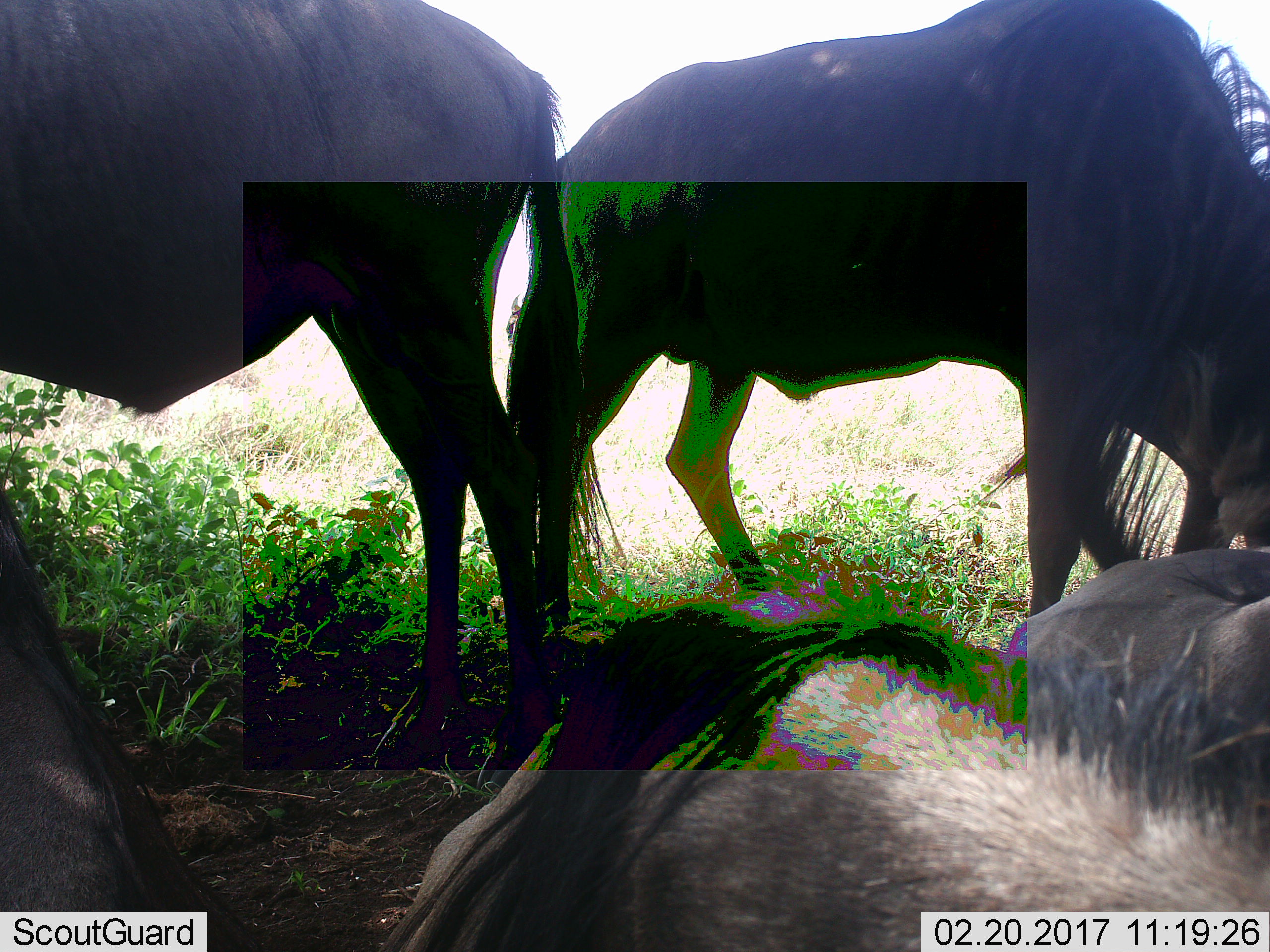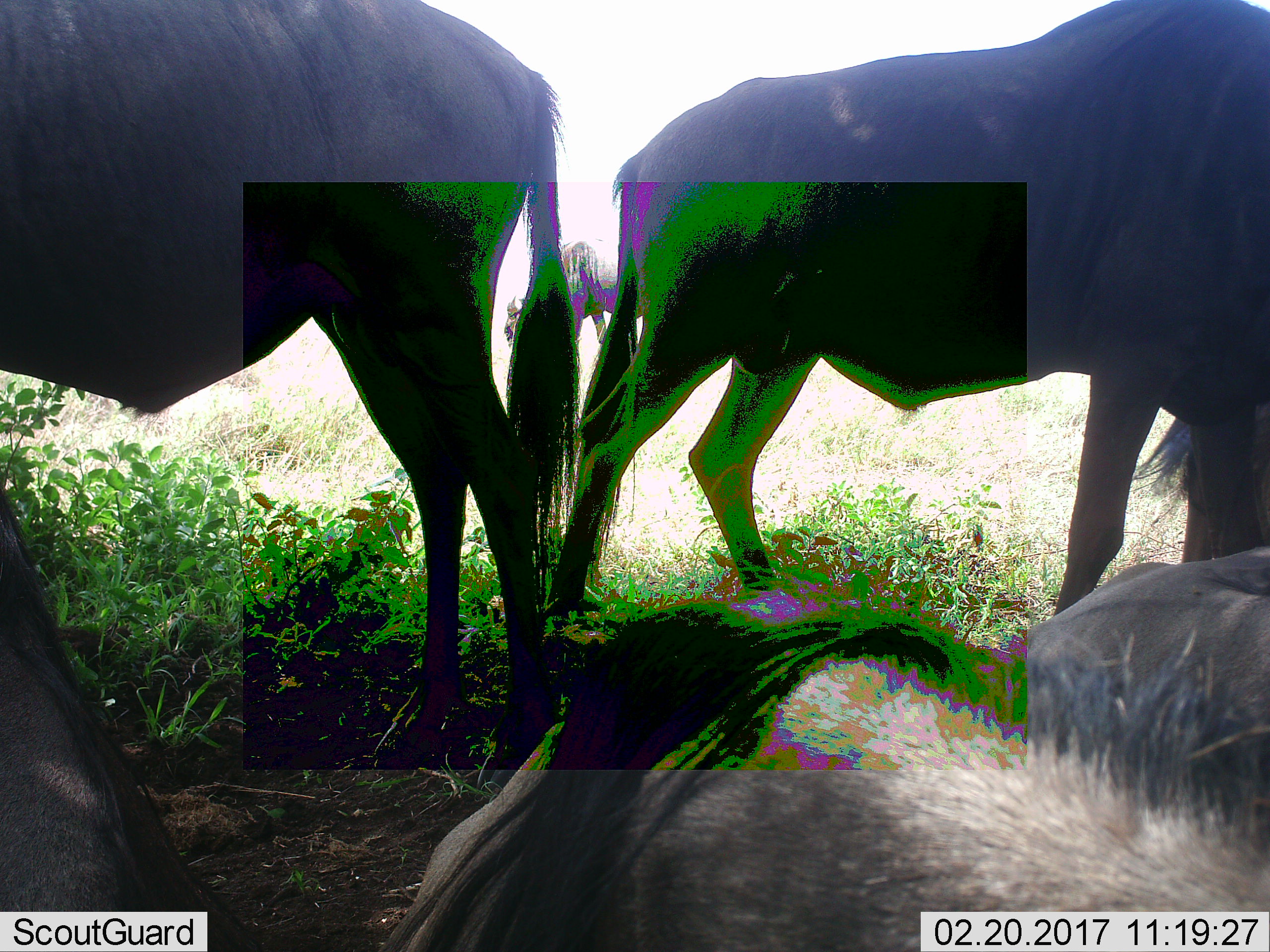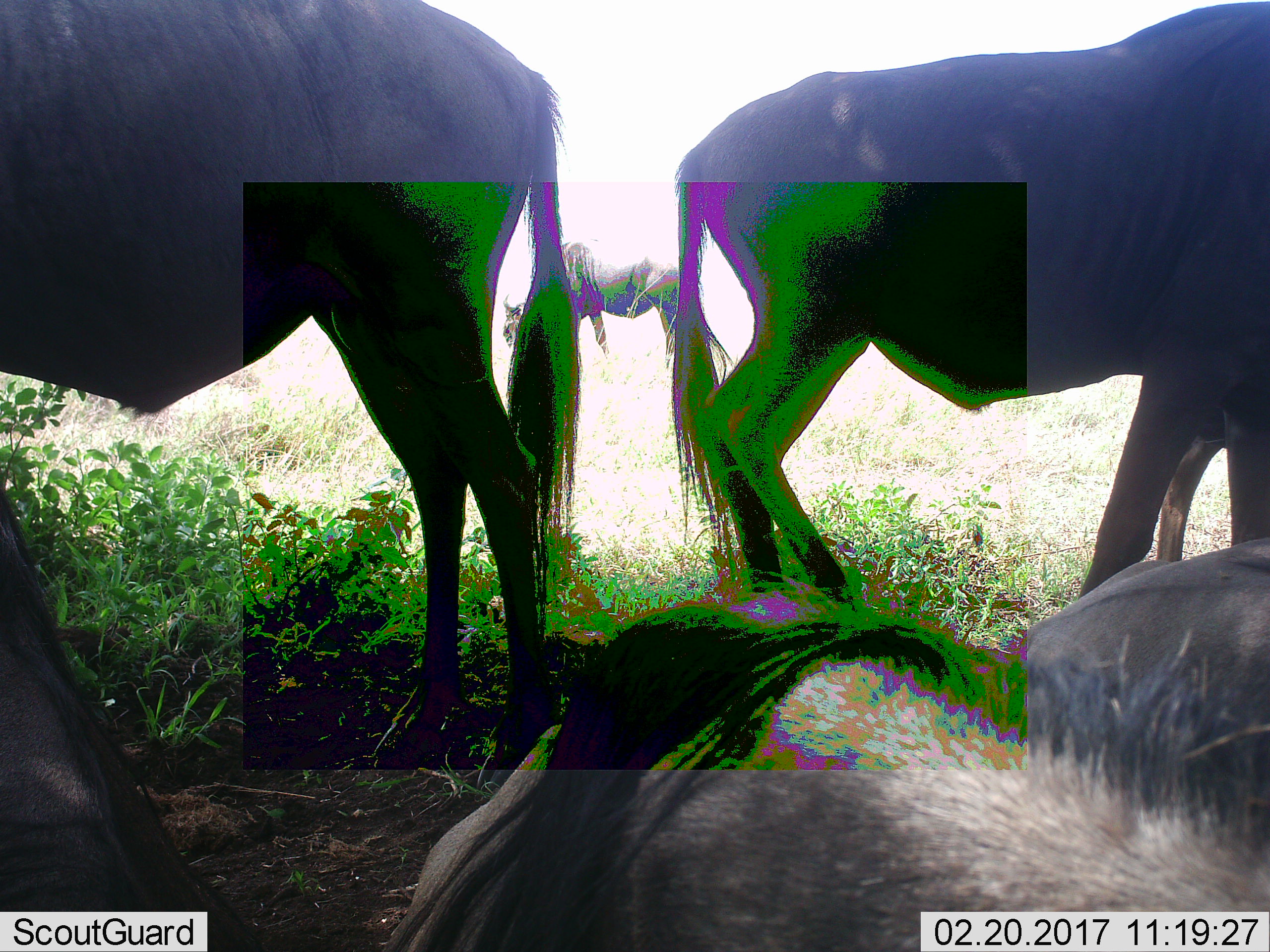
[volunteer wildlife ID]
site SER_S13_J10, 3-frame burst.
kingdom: Animalia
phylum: Chordata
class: Mammalia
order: Artiodactyla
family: Bovidae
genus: Connochaetes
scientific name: Connochaetes taurinus taurinus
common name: blue wildebeest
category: wildebeestblue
Wildebeestblue (blue wildebeest) (Connochaetes taurinus taurinus), count 5. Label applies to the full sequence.